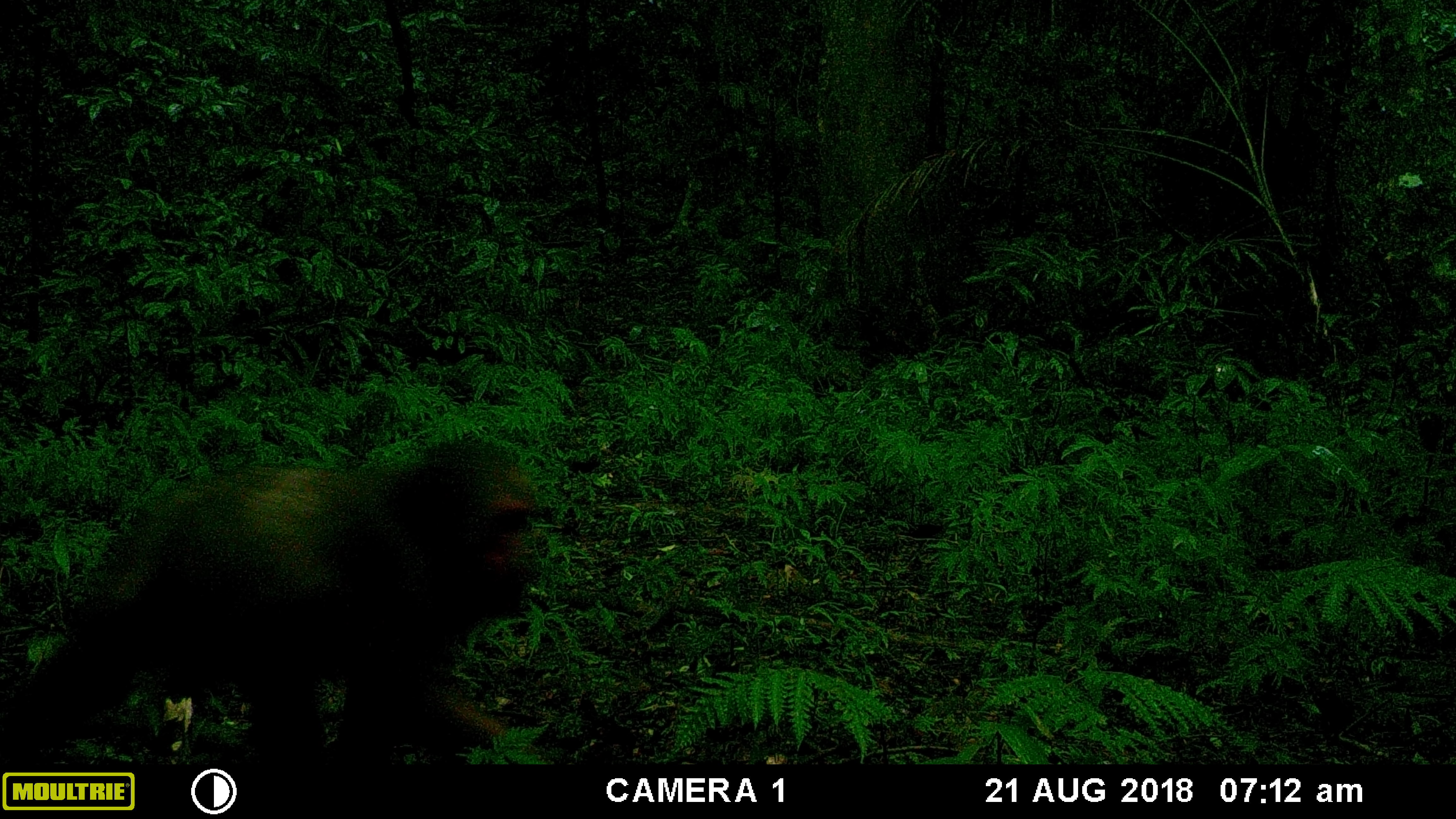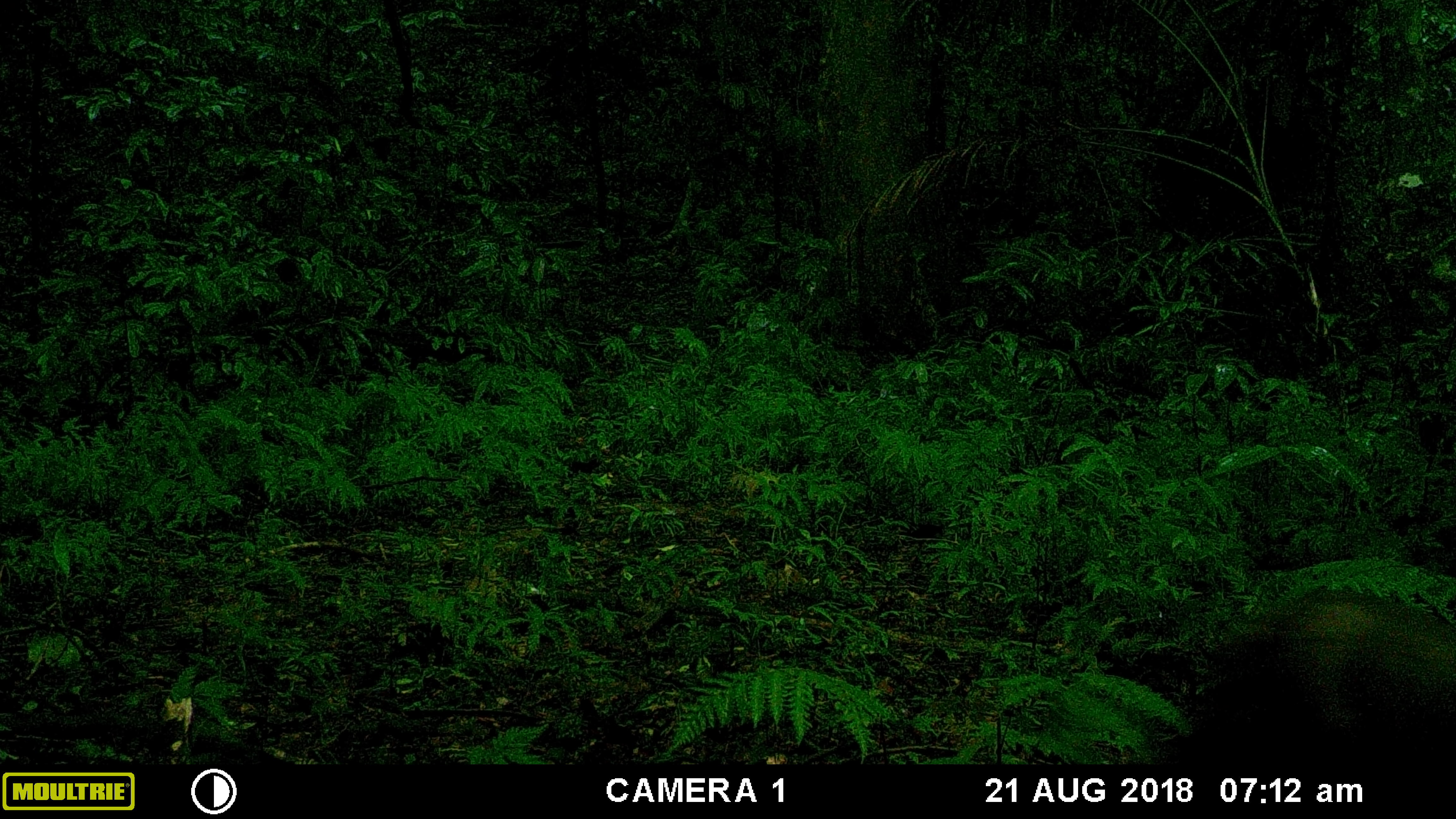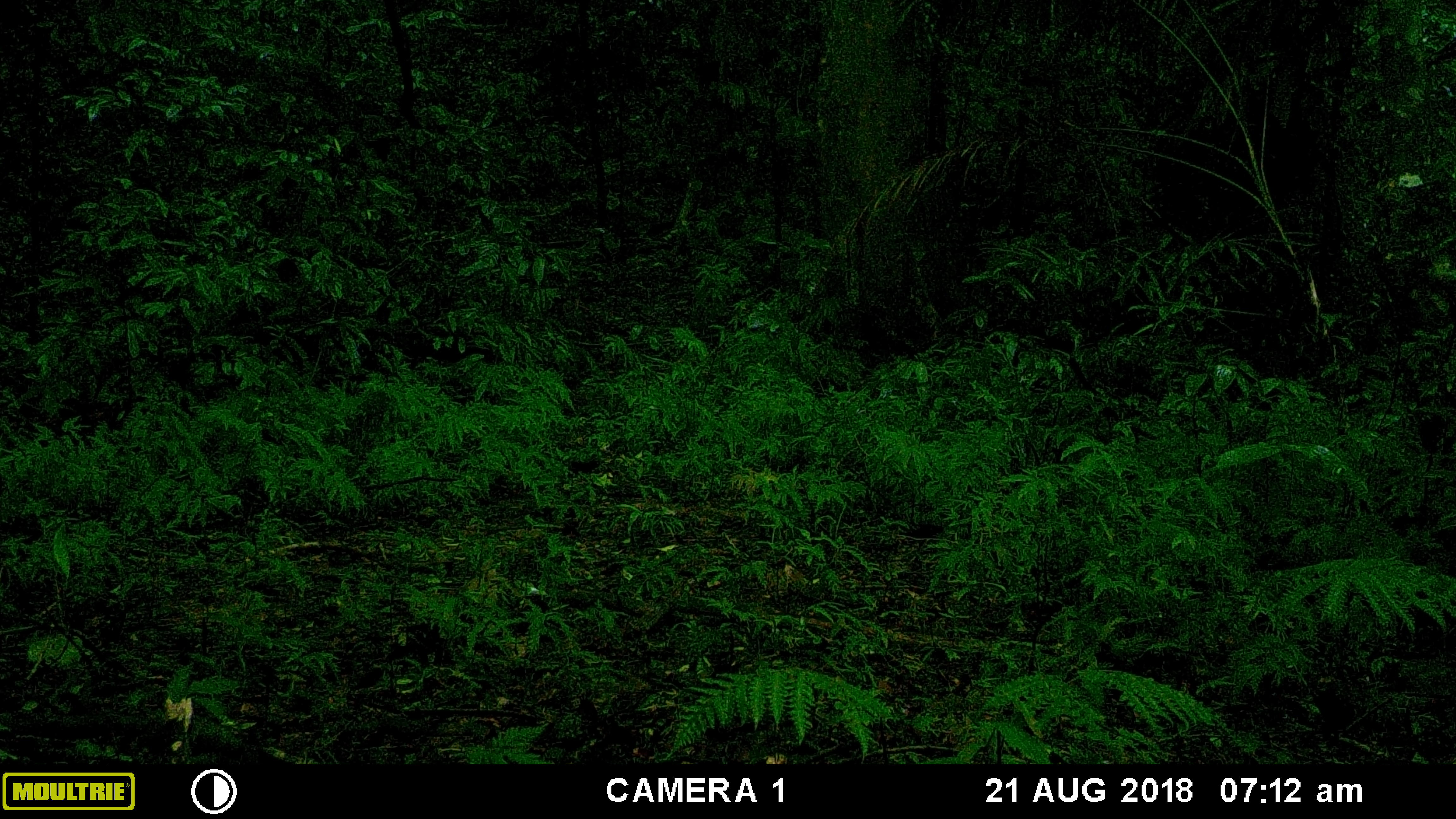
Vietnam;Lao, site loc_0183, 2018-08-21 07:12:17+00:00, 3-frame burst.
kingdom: Animalia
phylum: Chordata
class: Mammalia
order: Primates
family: Cercopithecidae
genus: Macaca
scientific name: Macaca arctoides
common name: stump-tailed macaque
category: stump tailed macaque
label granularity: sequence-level